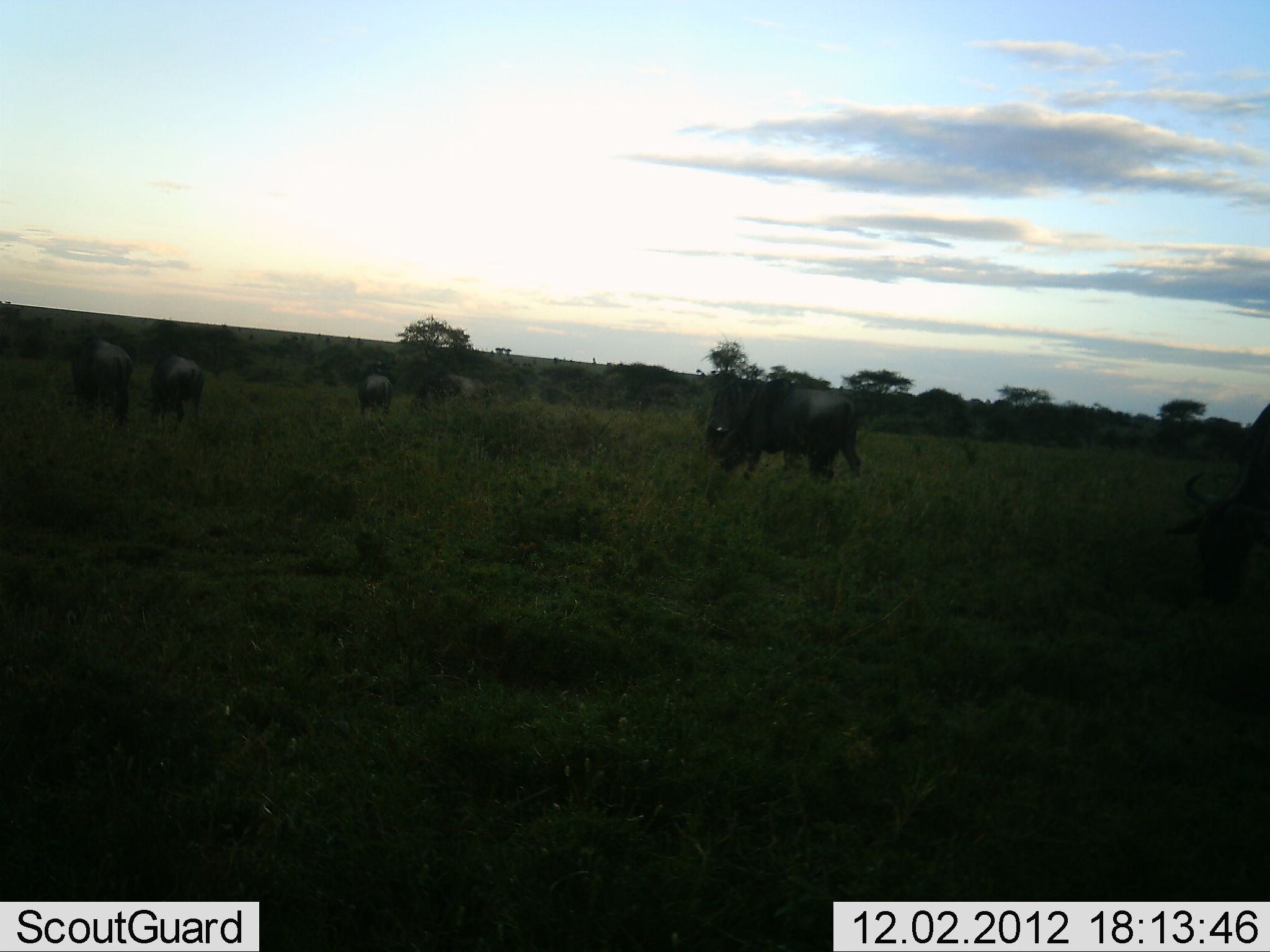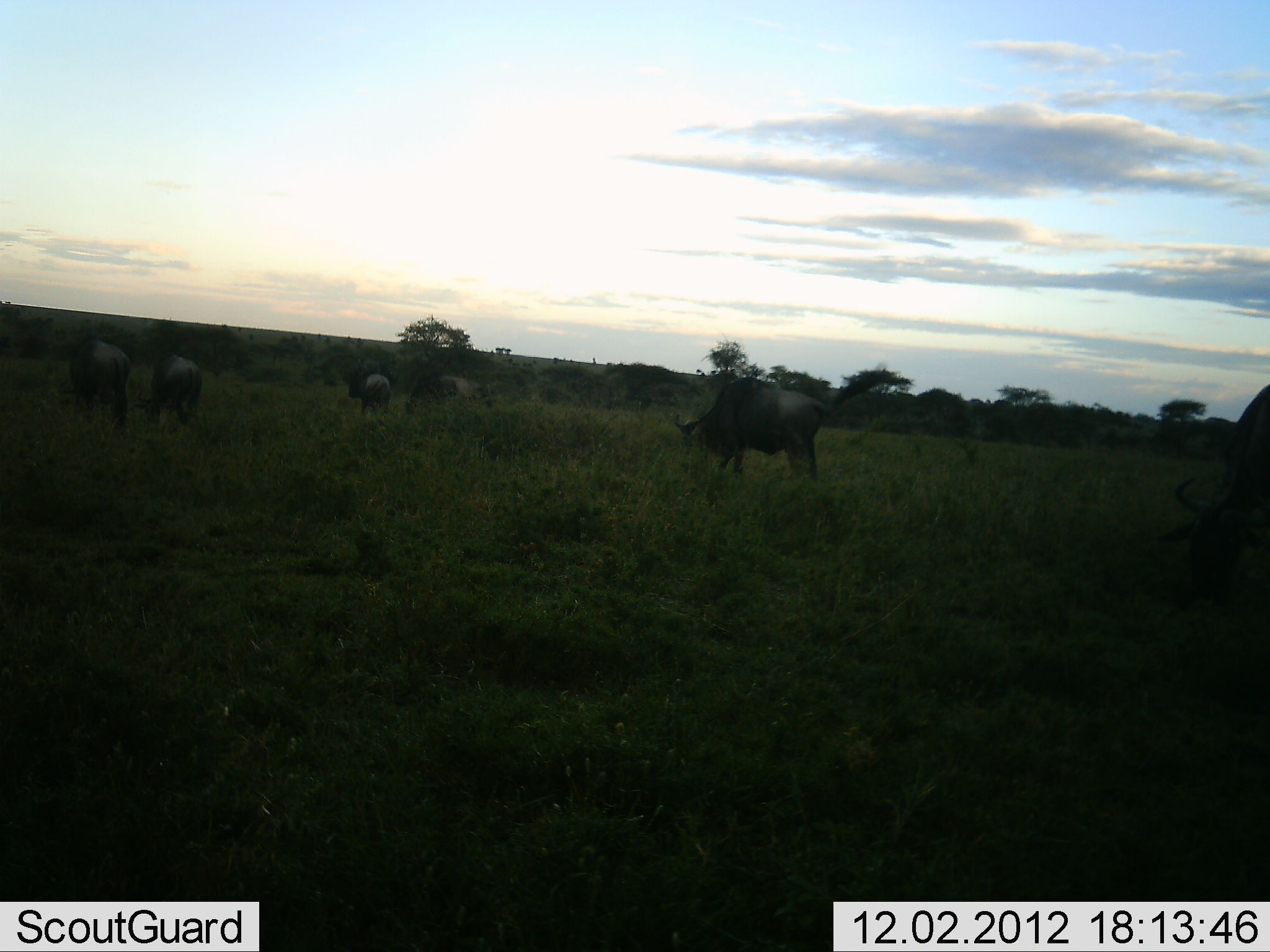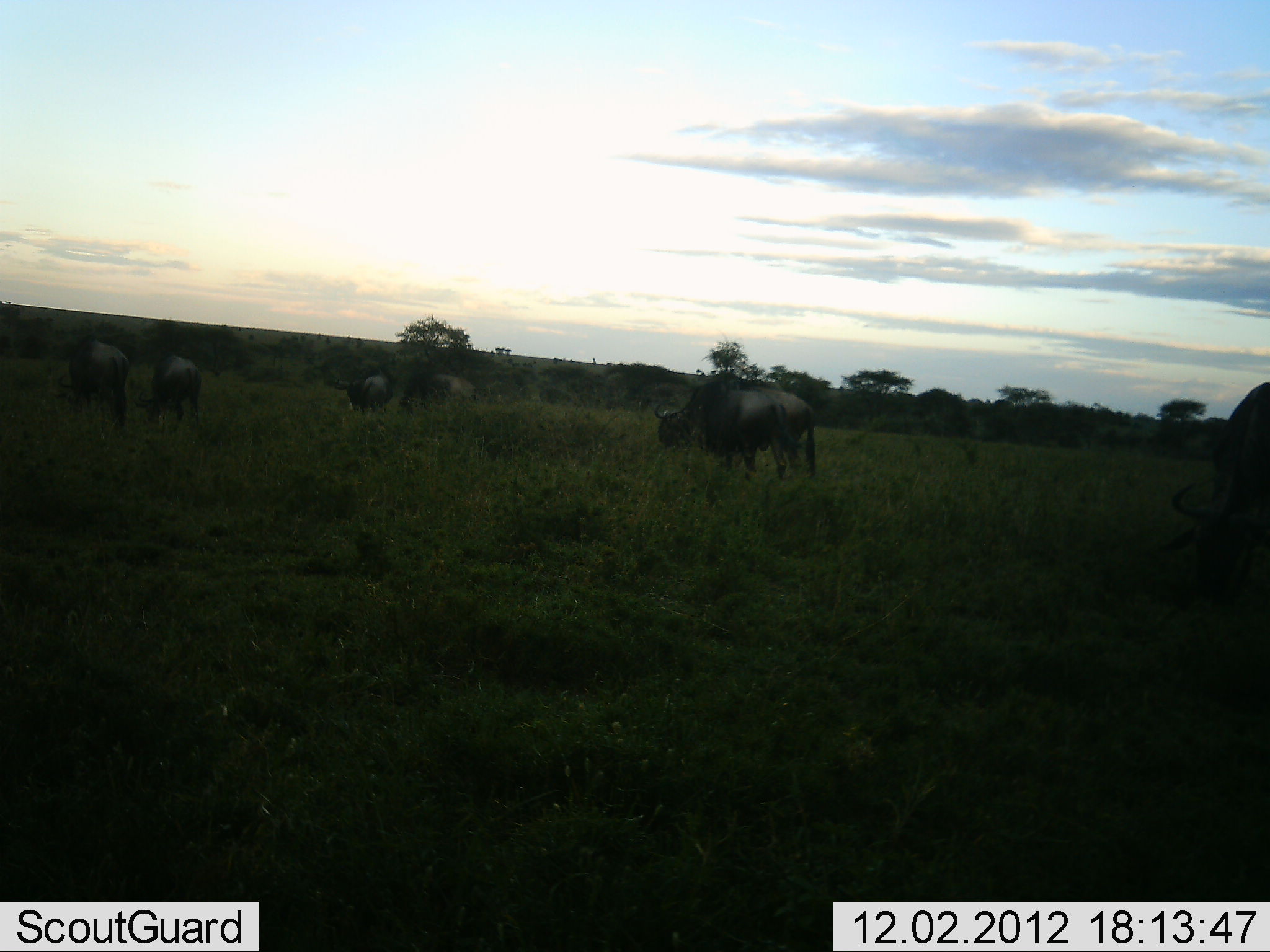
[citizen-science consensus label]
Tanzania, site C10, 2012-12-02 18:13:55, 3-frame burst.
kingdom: Animalia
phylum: Chordata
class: Mammalia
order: Artiodactyla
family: Bovidae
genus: Connochaetes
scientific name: Connochaetes taurinus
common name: blue wildebeest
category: wildebeest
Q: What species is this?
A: Wildebeest (blue wildebeest) (Connochaetes taurinus).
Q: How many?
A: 6.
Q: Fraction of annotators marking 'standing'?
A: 20%.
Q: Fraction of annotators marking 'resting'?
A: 0%.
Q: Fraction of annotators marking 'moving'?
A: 40%.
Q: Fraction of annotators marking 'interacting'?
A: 0%.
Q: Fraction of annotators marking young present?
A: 0%.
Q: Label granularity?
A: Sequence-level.